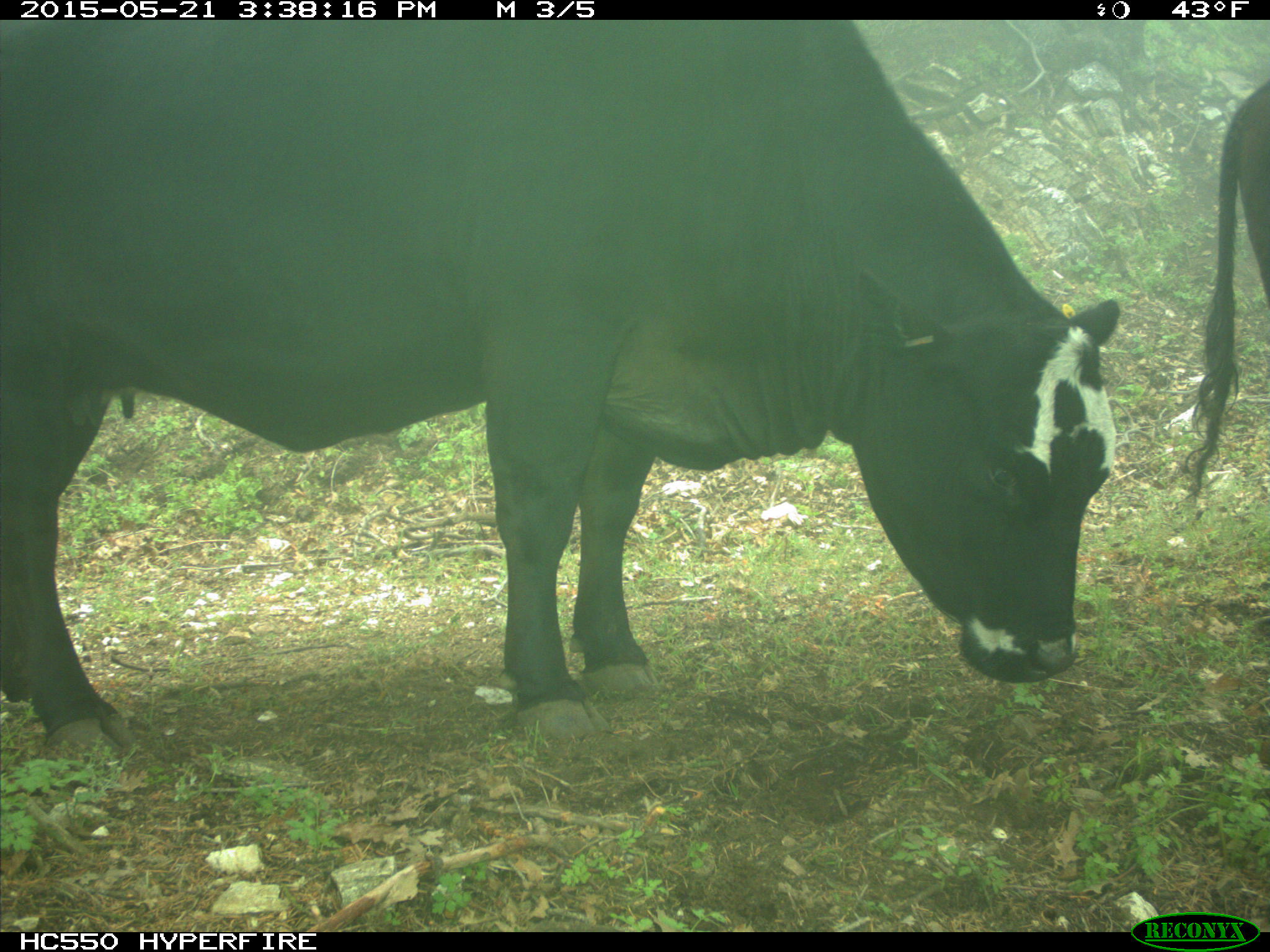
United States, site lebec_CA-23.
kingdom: Animalia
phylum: Chordata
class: Mammalia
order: Artiodactyla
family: Bovidae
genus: Bos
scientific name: Bos taurus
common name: domestic cow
Bos taurus (domestic cow).